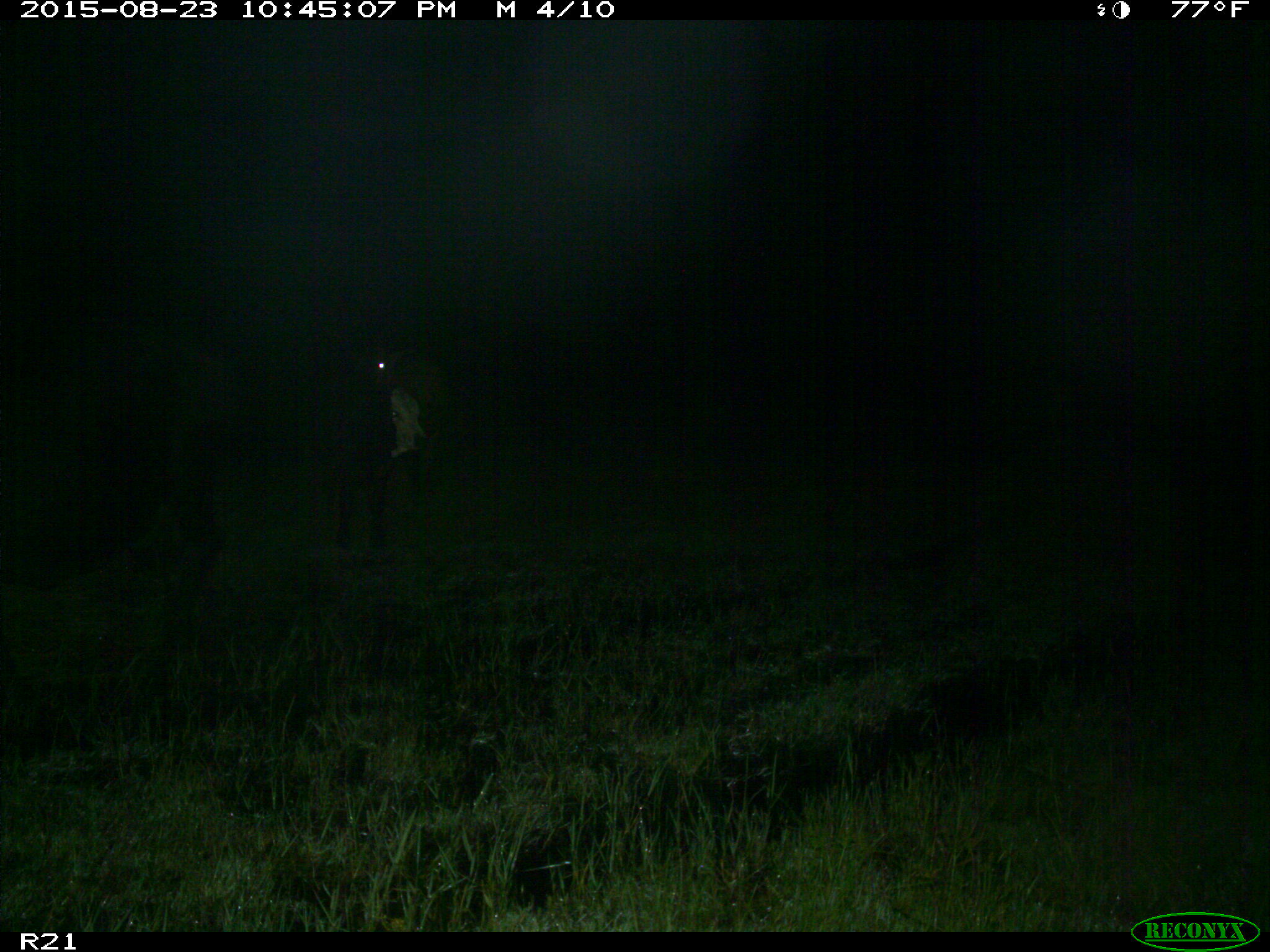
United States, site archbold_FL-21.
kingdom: Animalia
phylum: Chordata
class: Mammalia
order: Artiodactyla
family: Bovidae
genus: Bos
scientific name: Bos taurus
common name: domestic cow